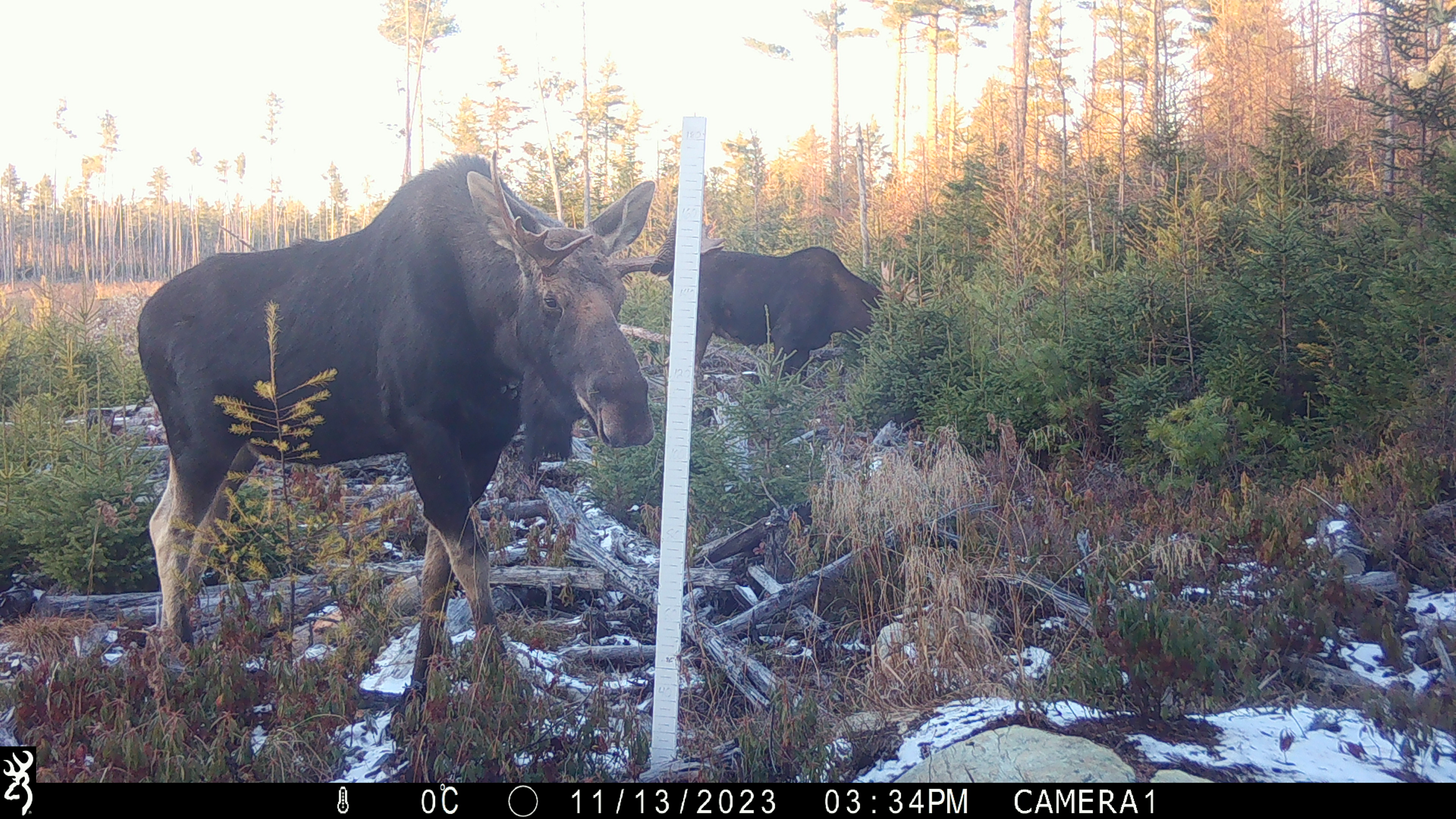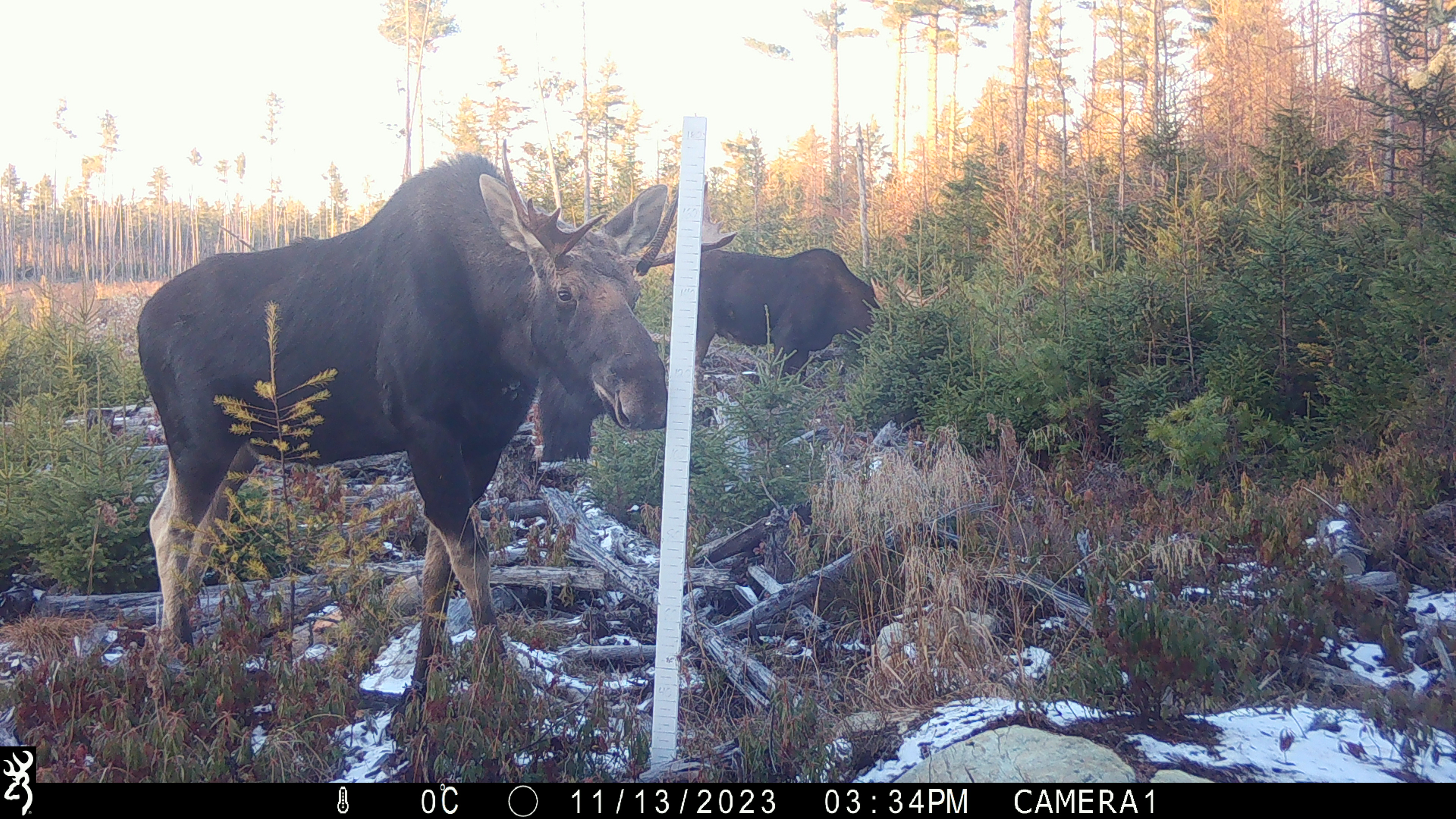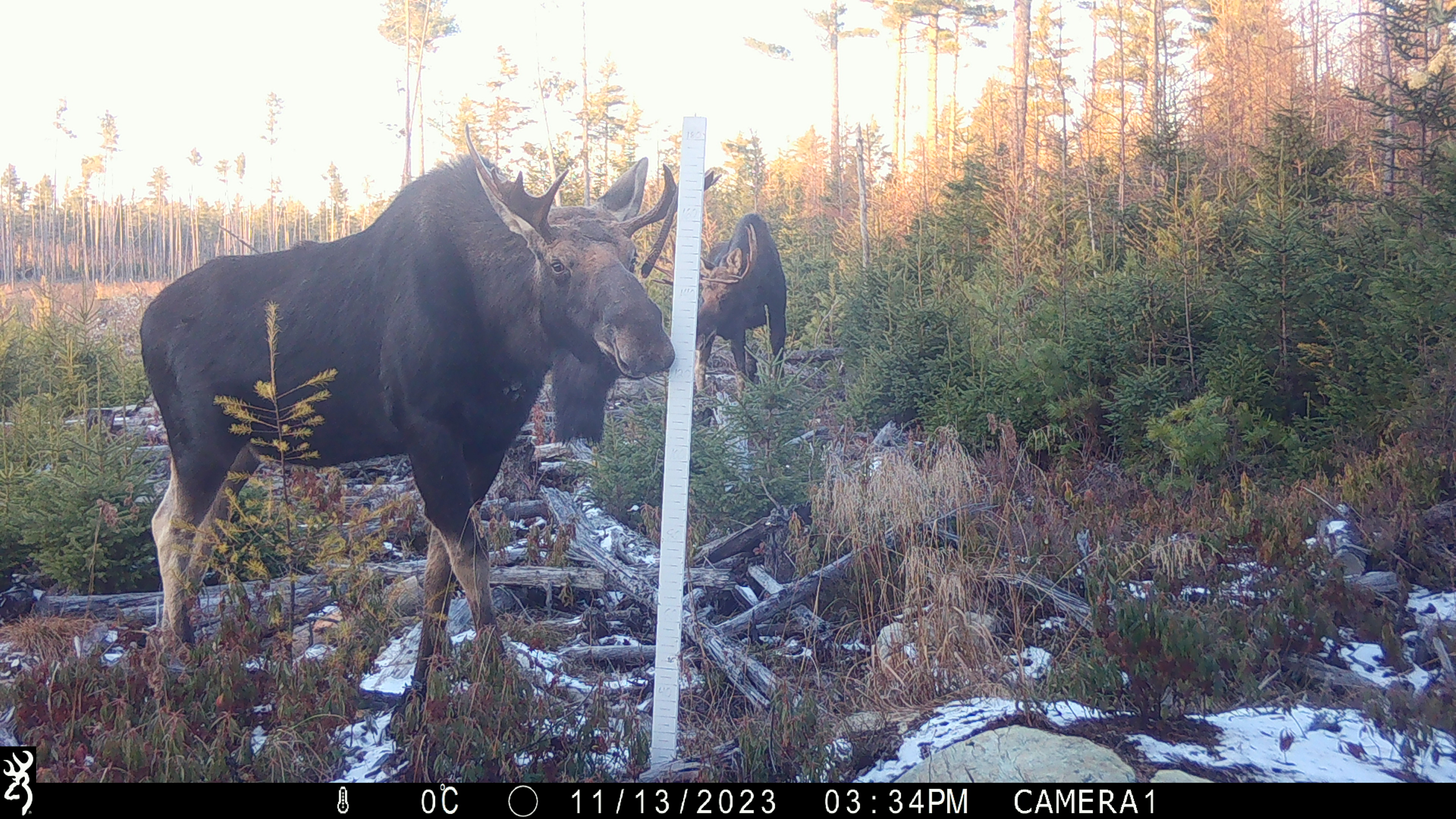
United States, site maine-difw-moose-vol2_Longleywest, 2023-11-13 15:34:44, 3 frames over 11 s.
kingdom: Animalia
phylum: Chordata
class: Mammalia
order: Artiodactyla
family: Cervidae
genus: Alces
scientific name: Alces alces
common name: moose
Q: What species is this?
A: Moose (Alces alces).